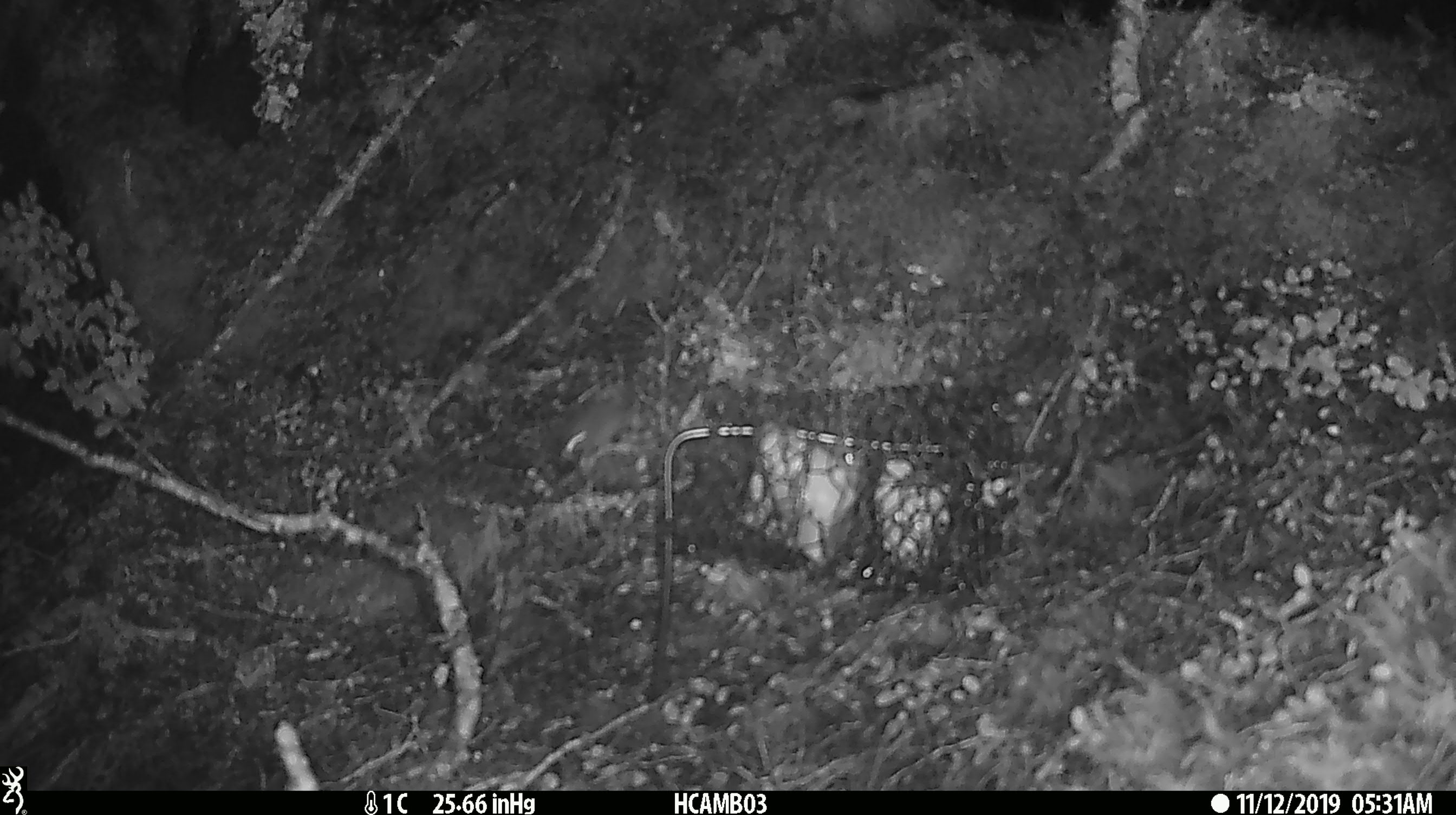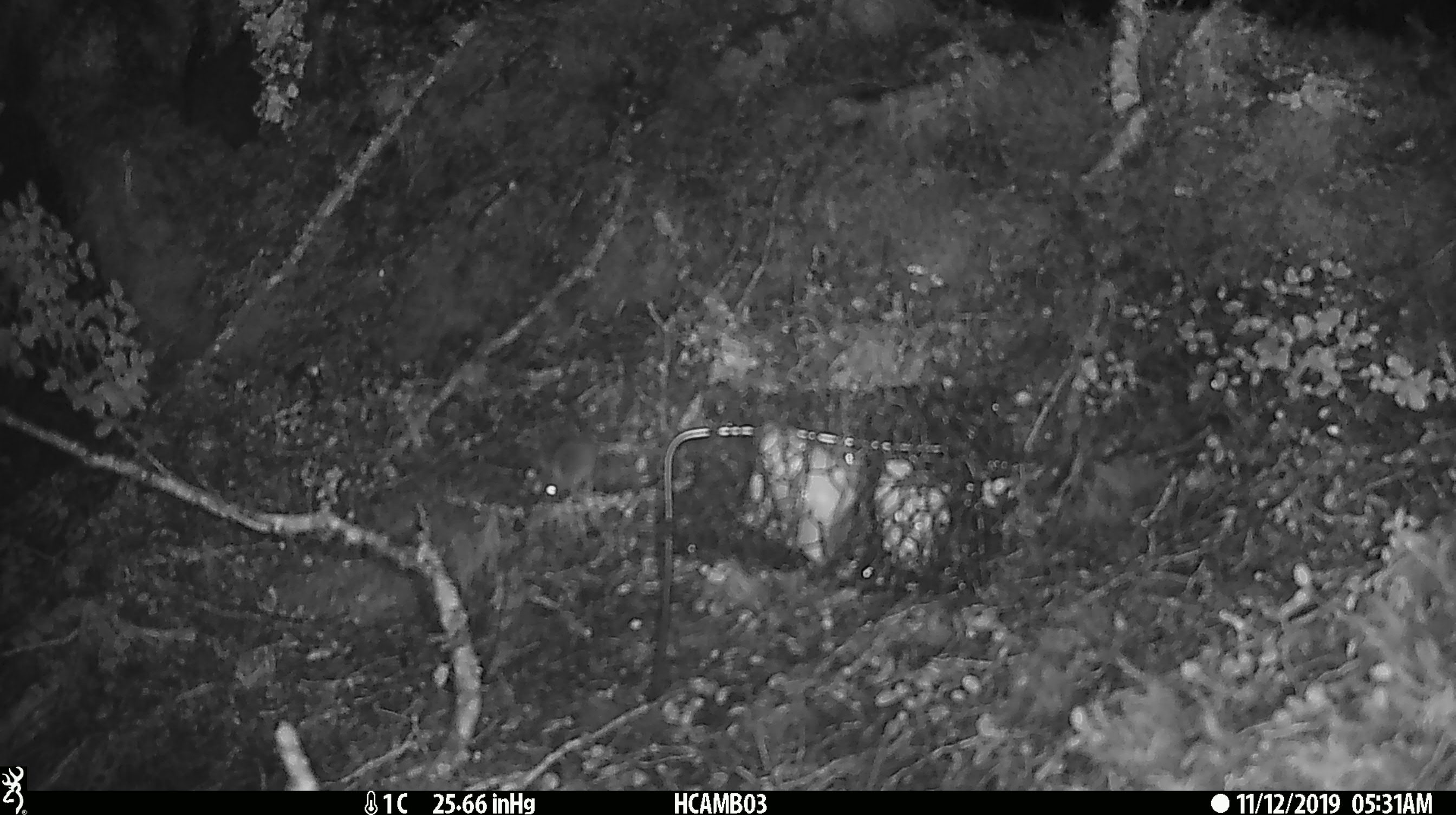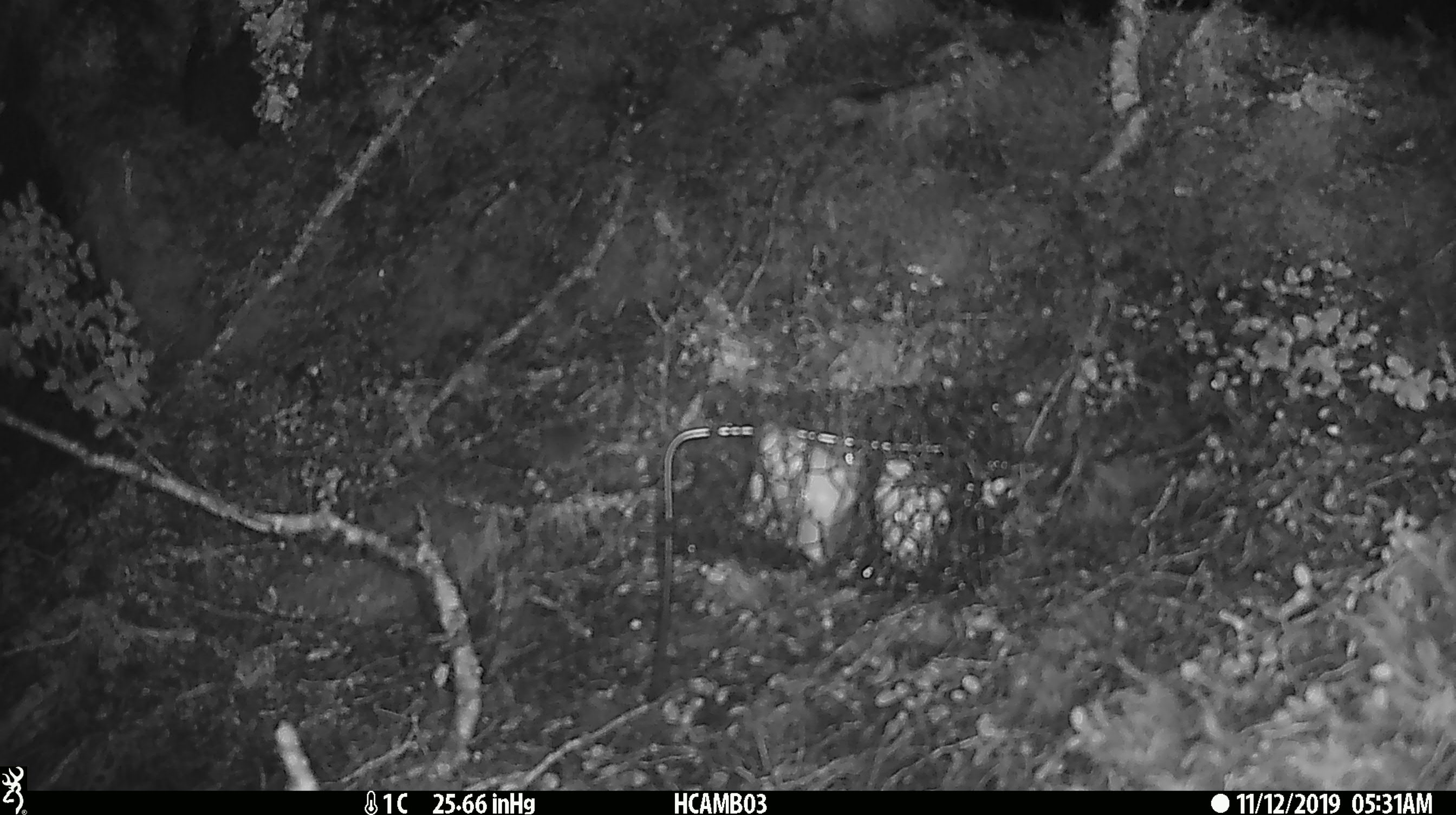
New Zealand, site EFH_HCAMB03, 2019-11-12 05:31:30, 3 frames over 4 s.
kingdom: Animalia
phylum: Chordata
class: Mammalia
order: Rodentia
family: Muridae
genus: Mus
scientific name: Mus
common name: mouse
Mouse (Mus).